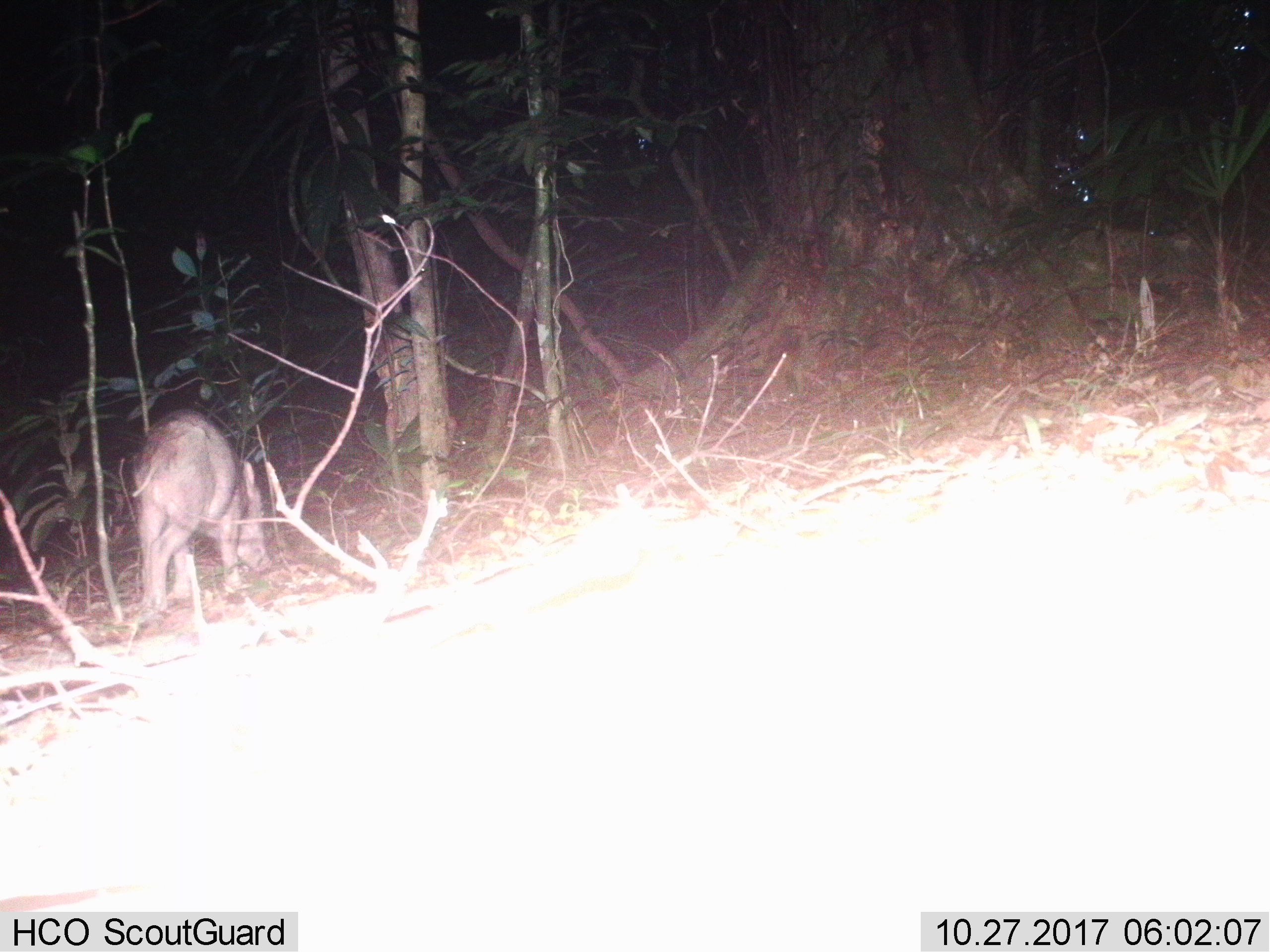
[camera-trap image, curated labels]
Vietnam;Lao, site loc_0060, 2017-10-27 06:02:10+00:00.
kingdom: Animalia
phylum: Chordata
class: Mammalia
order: Artiodactyla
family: Suidae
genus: Sus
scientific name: Sus scrofa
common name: eurasian wild pig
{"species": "eurasian wild pig (Sus scrofa)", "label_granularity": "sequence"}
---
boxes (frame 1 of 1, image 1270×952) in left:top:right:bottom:
eurasian wild pig: 131:409:270:611